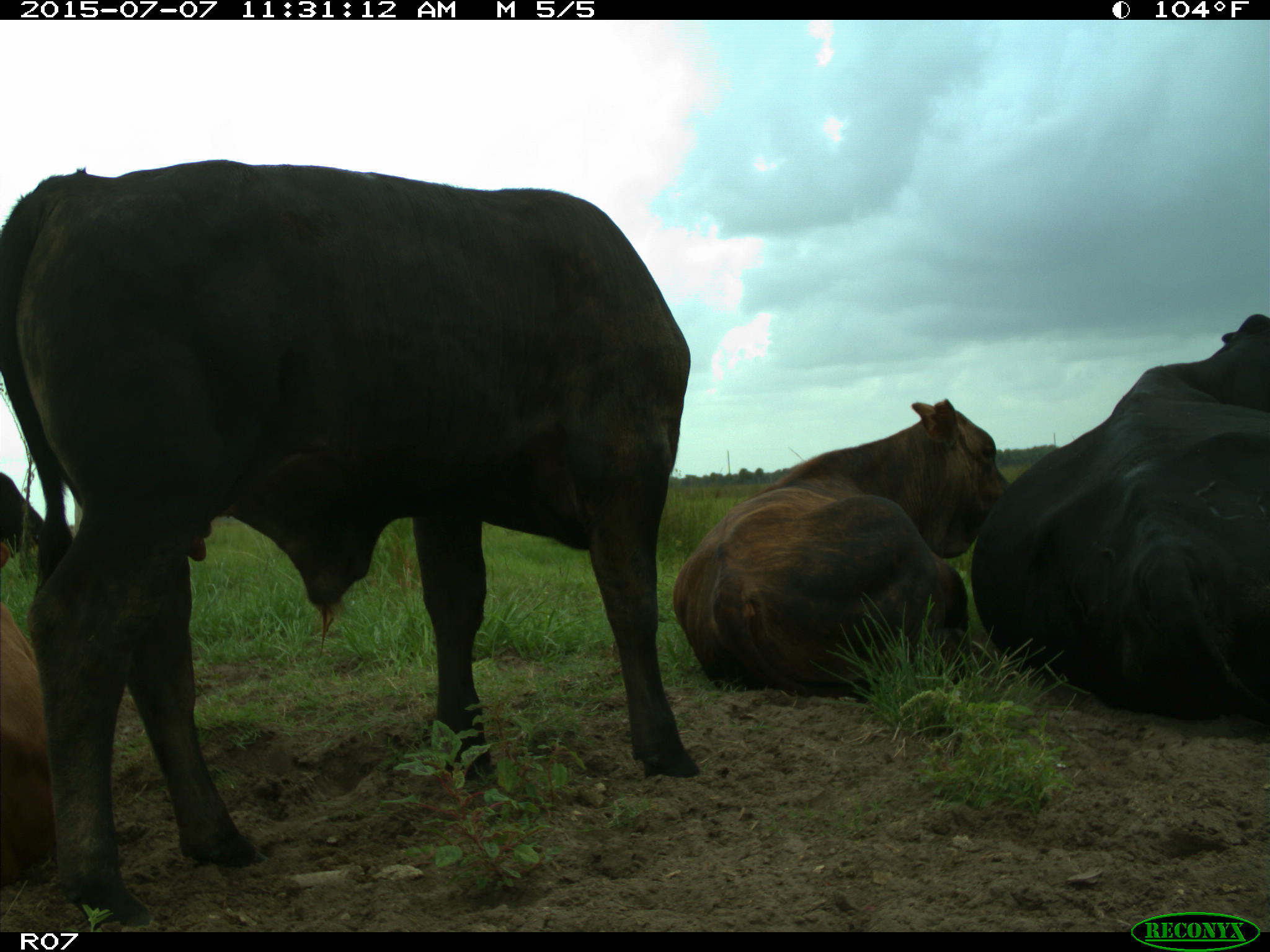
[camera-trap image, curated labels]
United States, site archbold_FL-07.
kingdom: Animalia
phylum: Chordata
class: Mammalia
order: Artiodactyla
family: Bovidae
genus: Bos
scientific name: Bos taurus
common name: domestic cow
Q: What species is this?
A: Bos taurus (domestic cow).